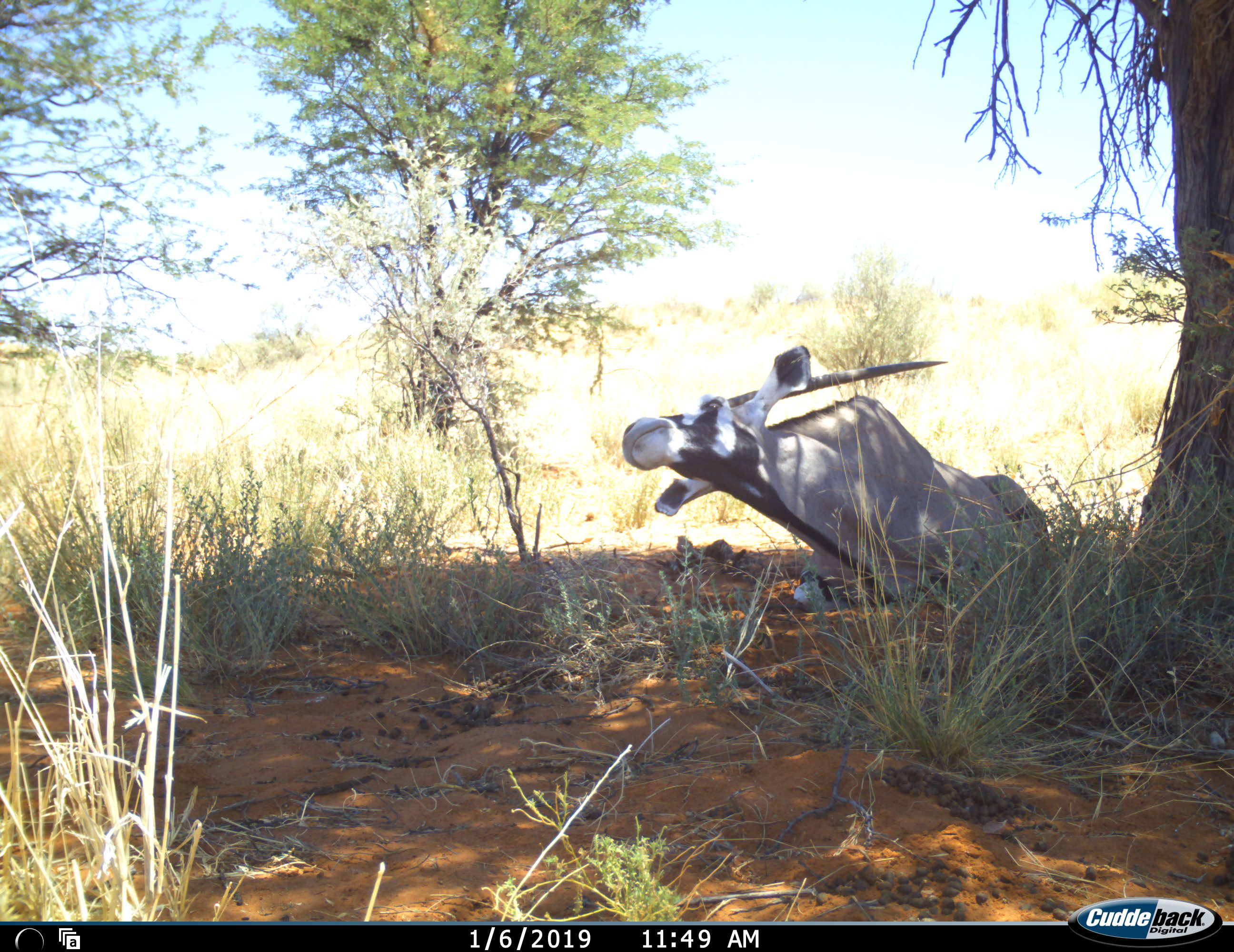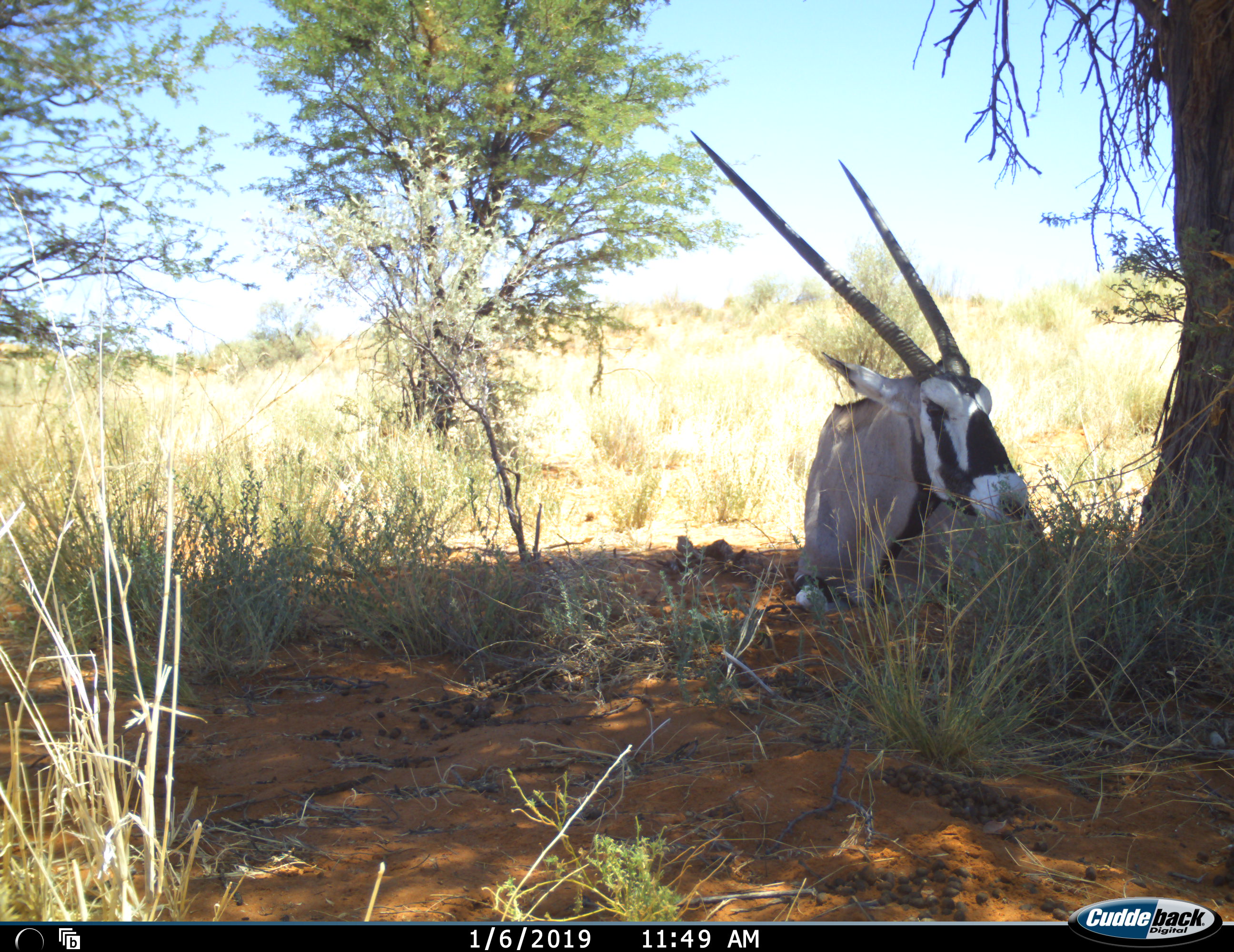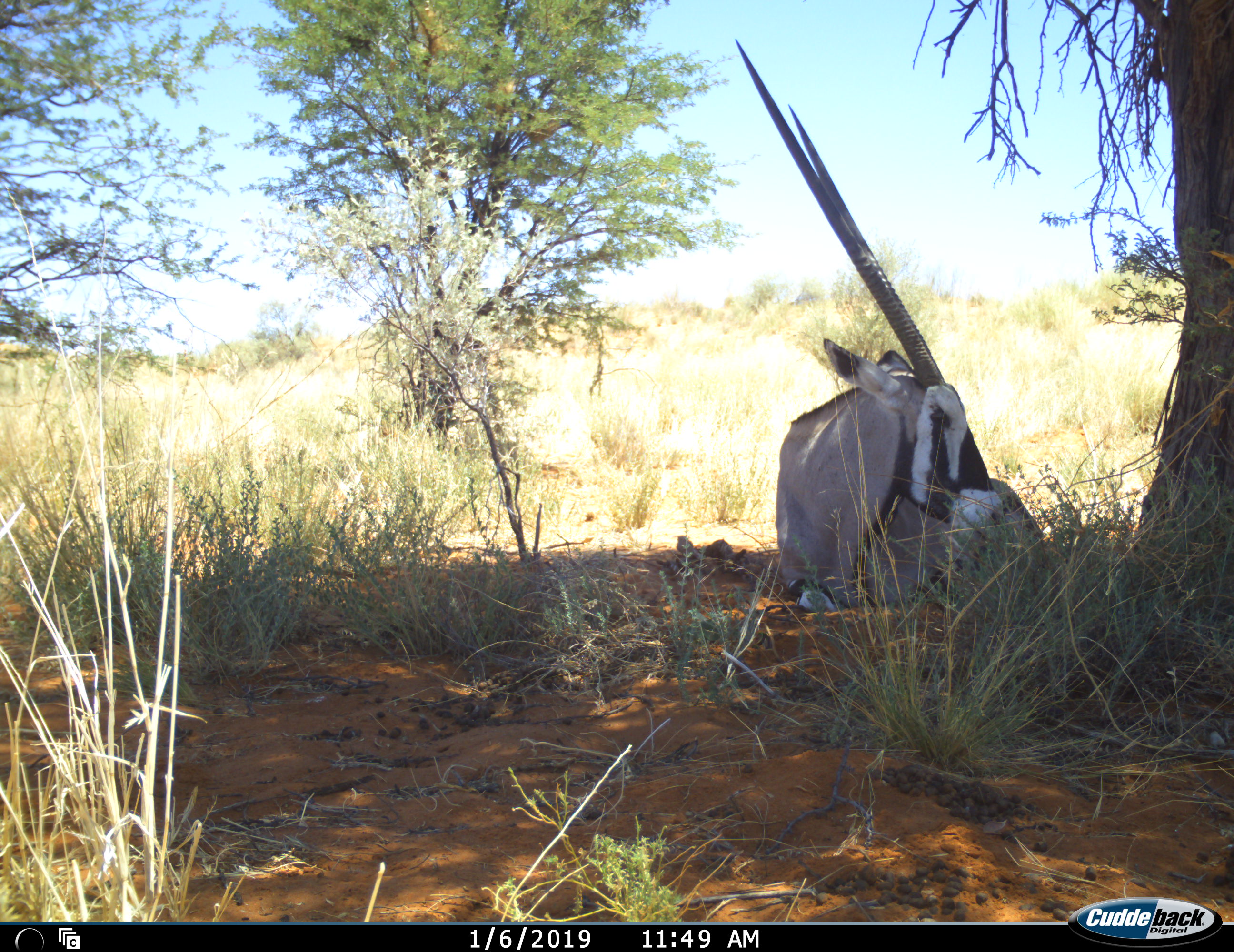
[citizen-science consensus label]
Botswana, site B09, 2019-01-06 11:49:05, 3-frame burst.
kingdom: Animalia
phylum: Chordata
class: Mammalia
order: Artiodactyla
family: Bovidae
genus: Oryx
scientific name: Oryx gazella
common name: gemsbok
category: gemsbokoryx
Gemsbokoryx (gemsbok) (Oryx gazella), count 1. Behavior (volunteer vote fractions): standing 0%, resting 100%, moving 0%, interacting 0%. Young present (vote fraction): 0%. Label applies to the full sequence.